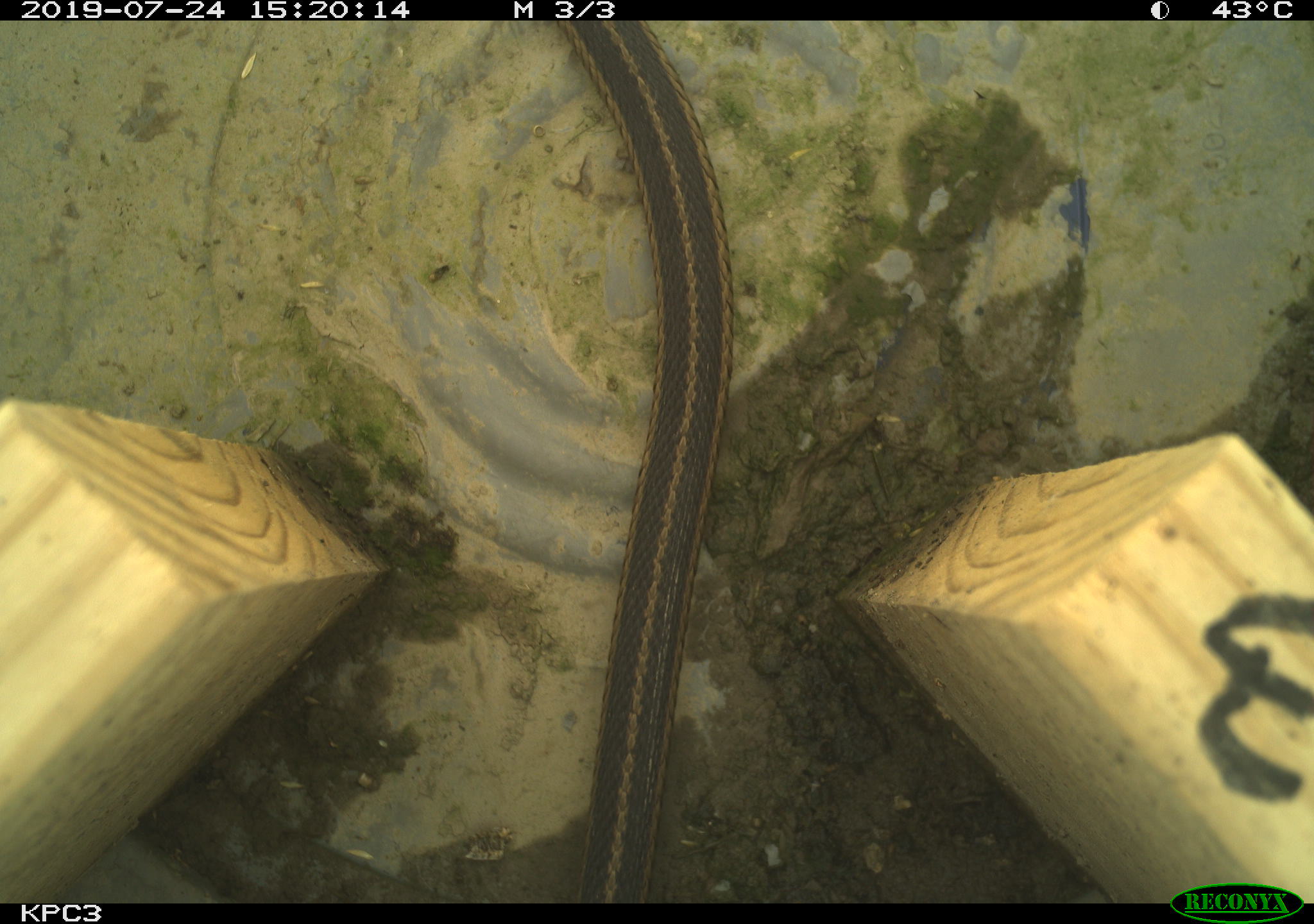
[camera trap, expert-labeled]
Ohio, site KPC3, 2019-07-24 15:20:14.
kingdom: Animalia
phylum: Chordata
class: Reptilia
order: Squamata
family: Colubridae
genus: Thamnophis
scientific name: Thamnophis sirtalis sirtalis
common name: eastern gartersnake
Eastern gartersnake (Thamnophis sirtalis sirtalis).